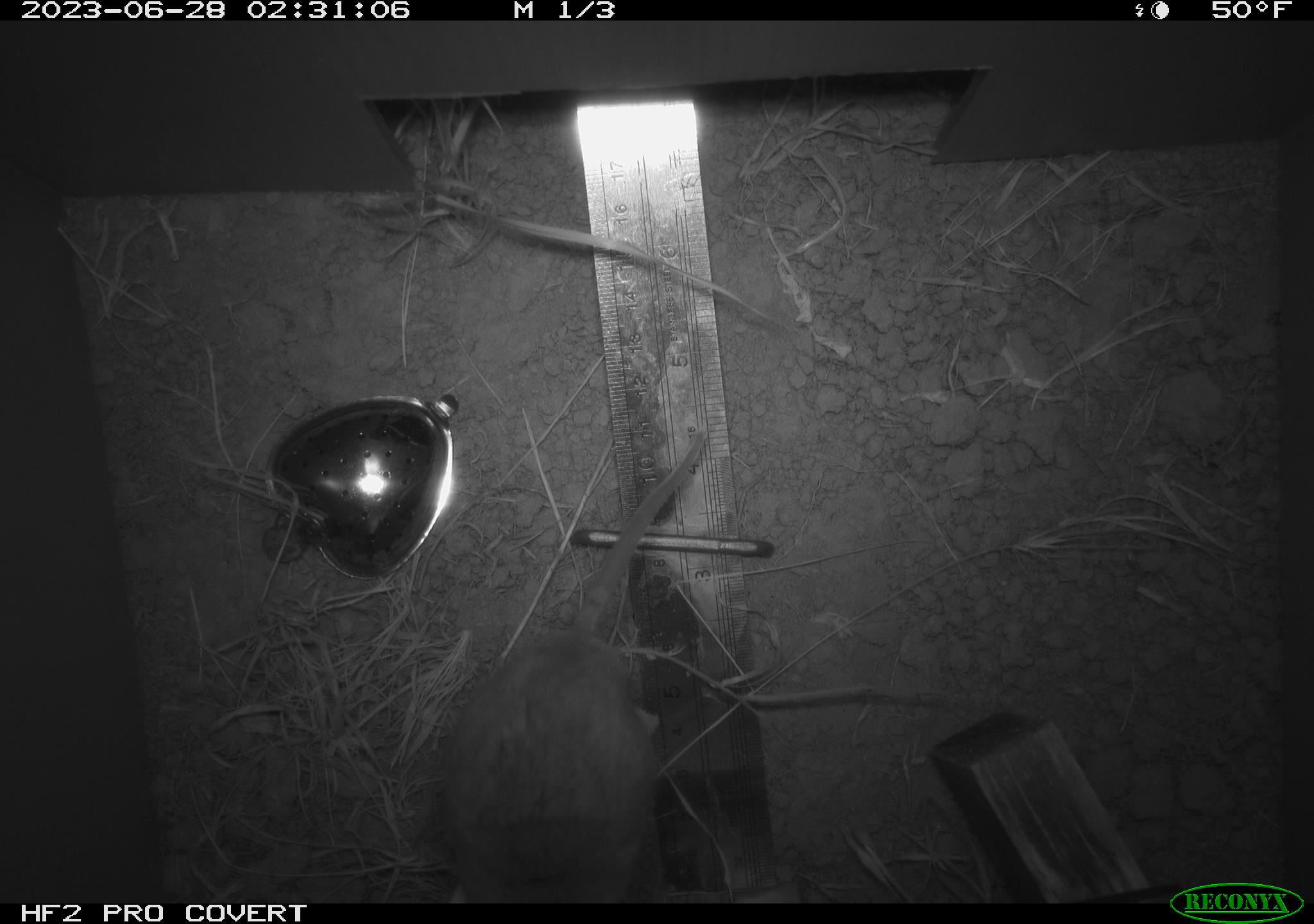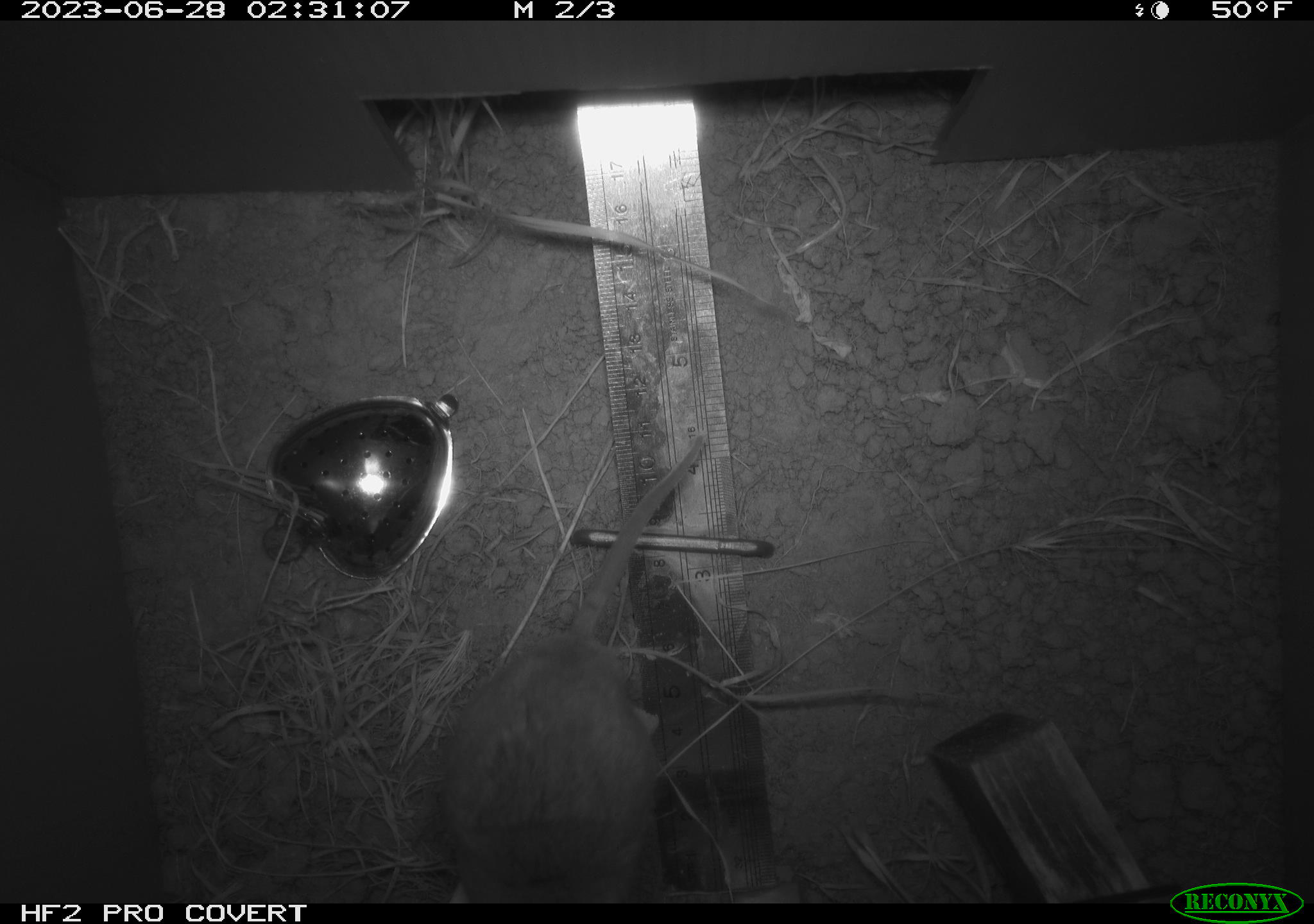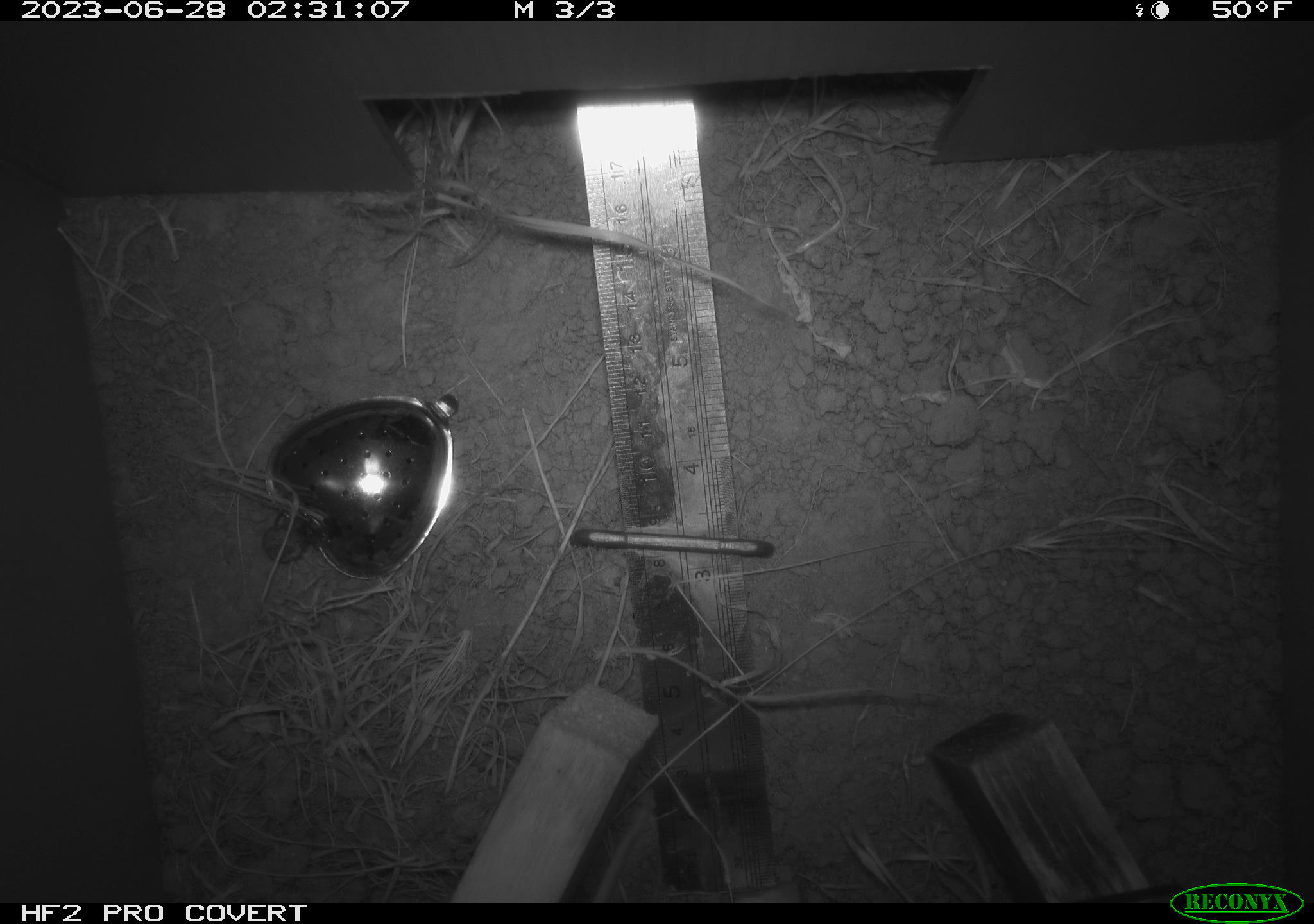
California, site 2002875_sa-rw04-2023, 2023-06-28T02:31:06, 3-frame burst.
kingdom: Animalia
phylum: Chordata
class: Mammalia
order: Rodentia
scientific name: Rodentia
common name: mouse species